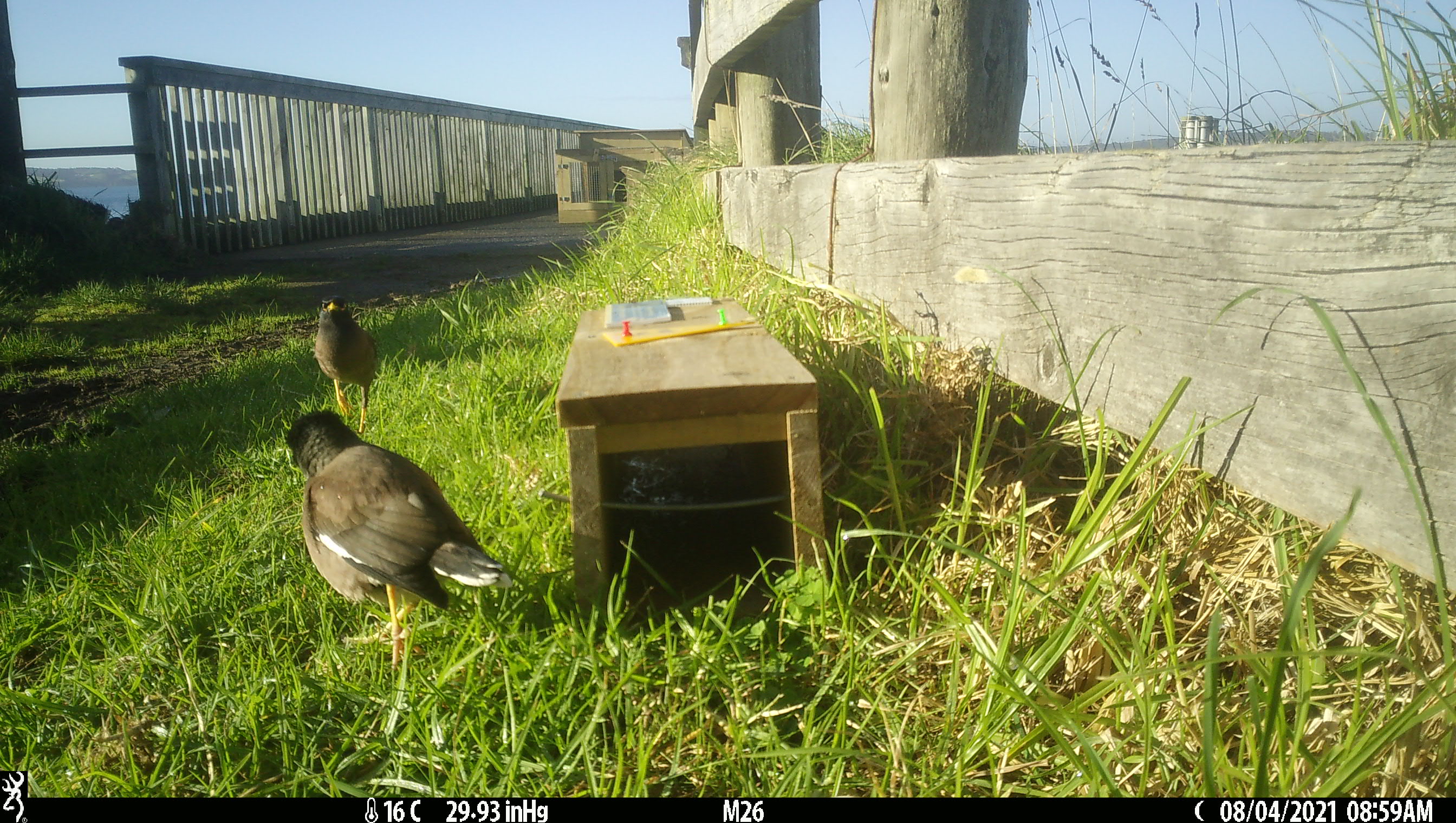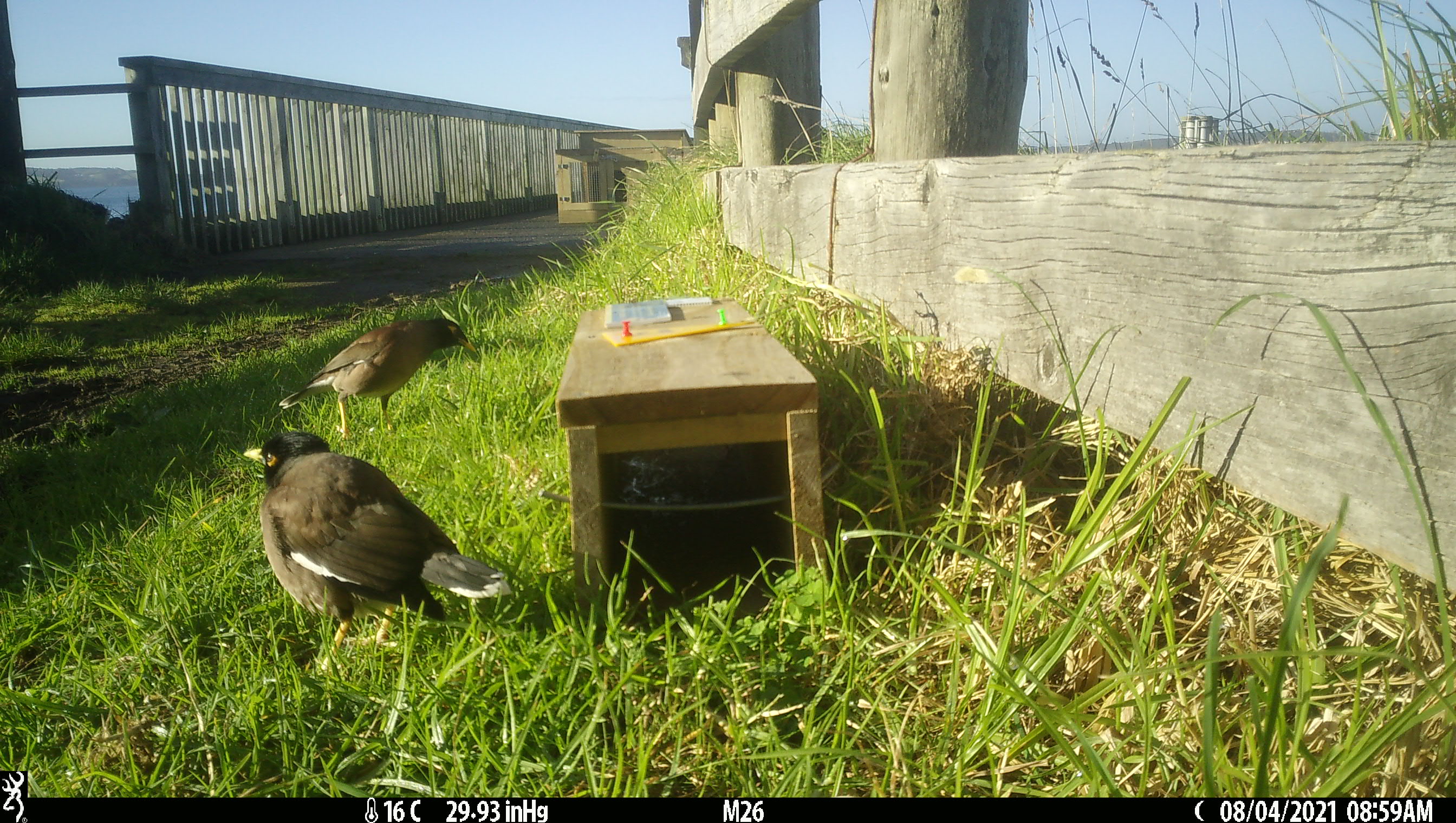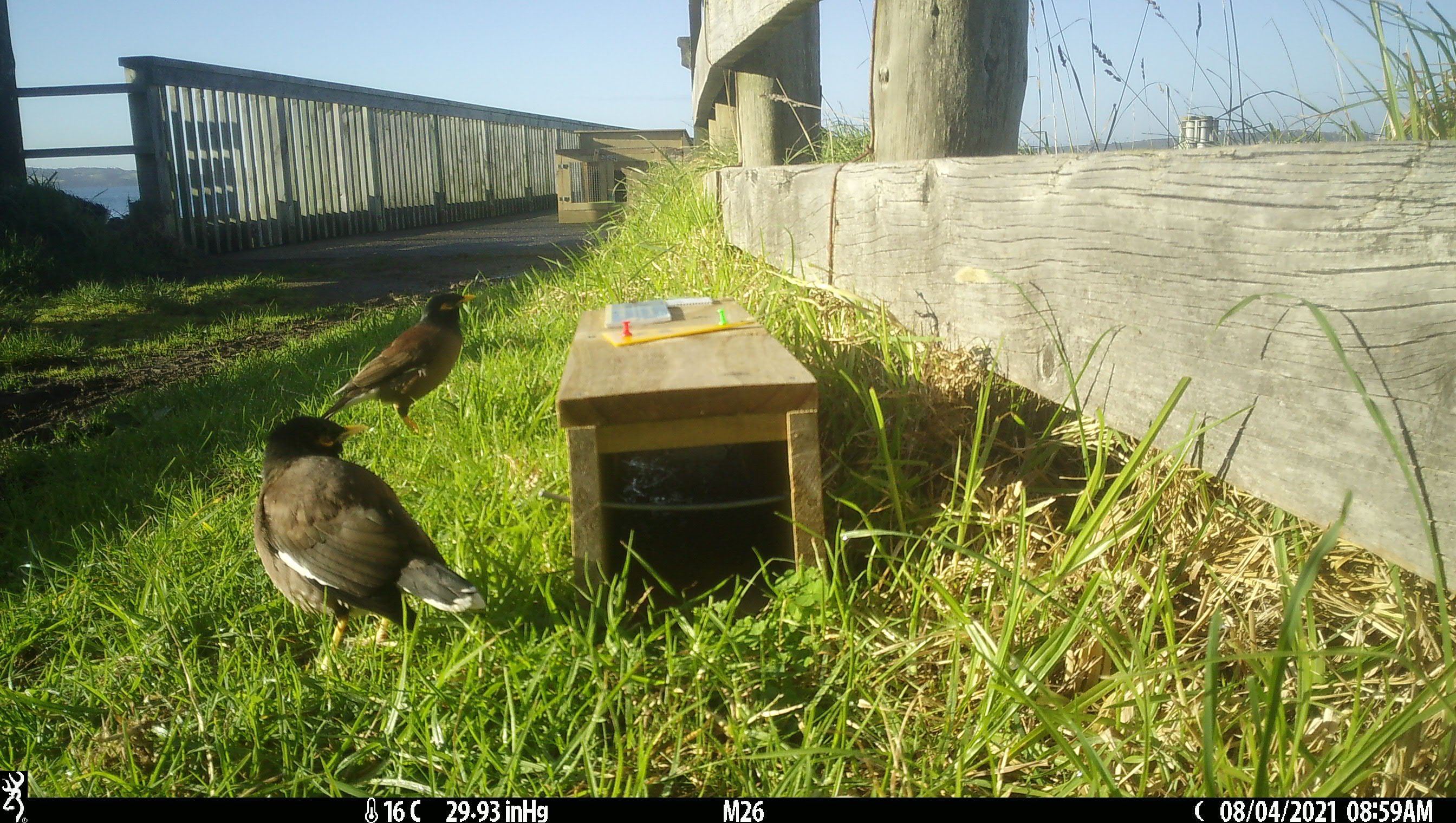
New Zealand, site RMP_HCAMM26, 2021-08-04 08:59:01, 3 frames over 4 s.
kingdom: Animalia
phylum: Chordata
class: Aves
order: Passeriformes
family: Sturnidae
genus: Acridotheres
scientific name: Acridotheres tristis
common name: common myna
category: myna